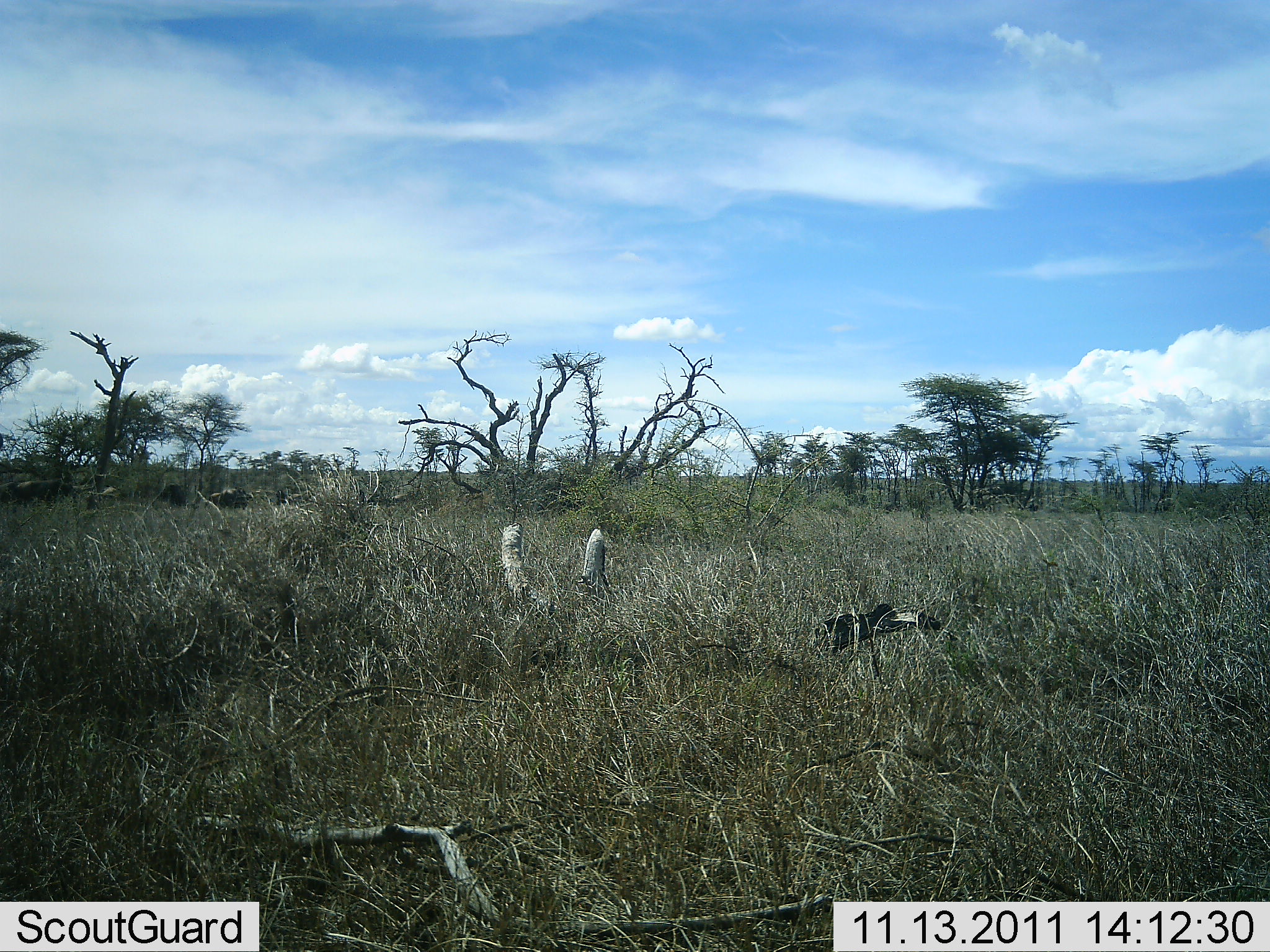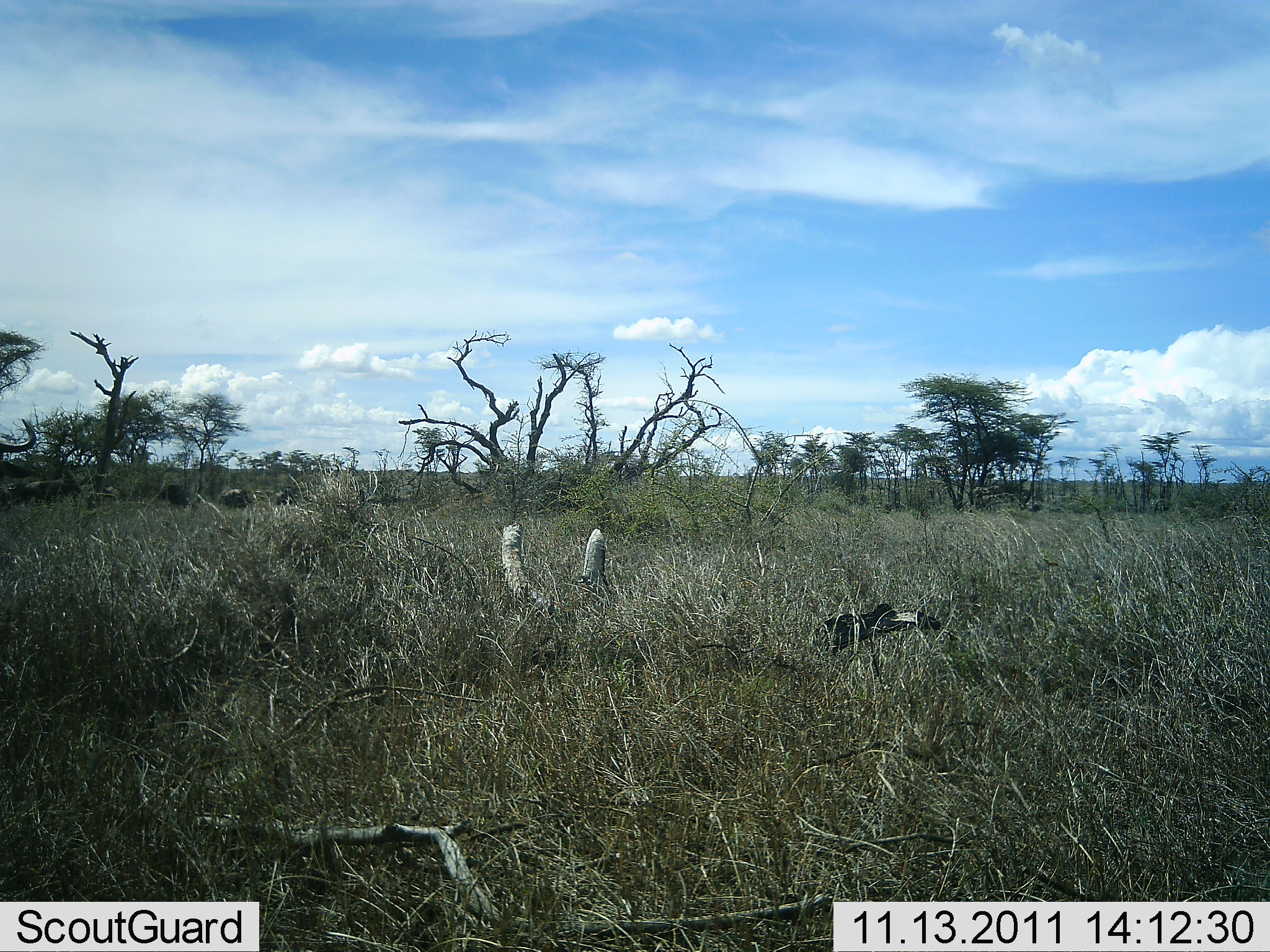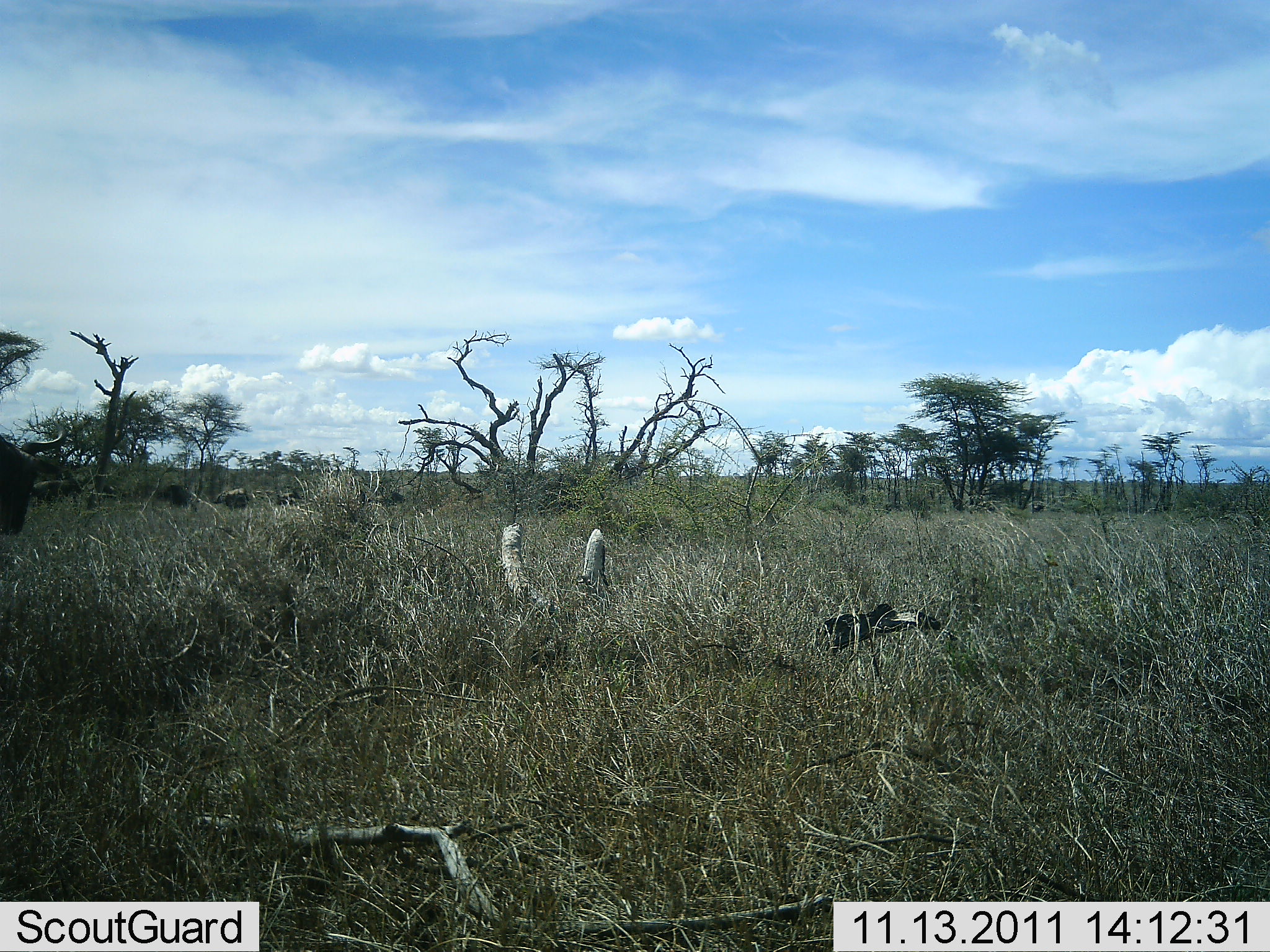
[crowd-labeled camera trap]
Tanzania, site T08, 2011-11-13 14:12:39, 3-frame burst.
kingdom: Animalia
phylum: Chordata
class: Mammalia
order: Artiodactyla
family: Bovidae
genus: Connochaetes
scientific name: Connochaetes taurinus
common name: blue wildebeest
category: wildebeest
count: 5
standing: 47%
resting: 0%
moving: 87%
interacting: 0%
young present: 0%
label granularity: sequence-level